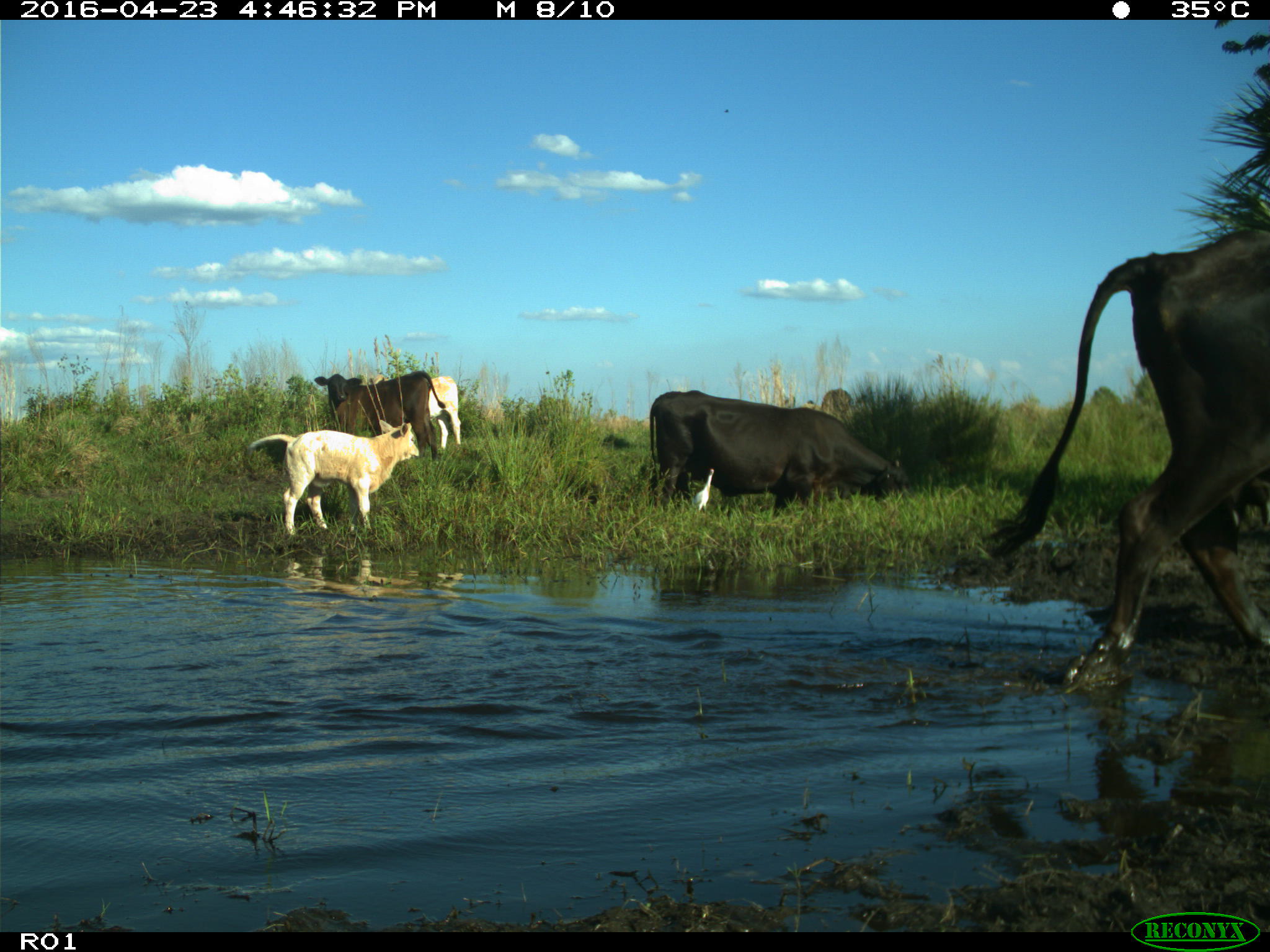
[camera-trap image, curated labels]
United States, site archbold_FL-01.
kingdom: Animalia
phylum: Chordata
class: Mammalia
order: Artiodactyla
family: Bovidae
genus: Bos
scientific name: Bos taurus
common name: domestic cow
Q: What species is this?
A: Bos taurus (domestic cow).